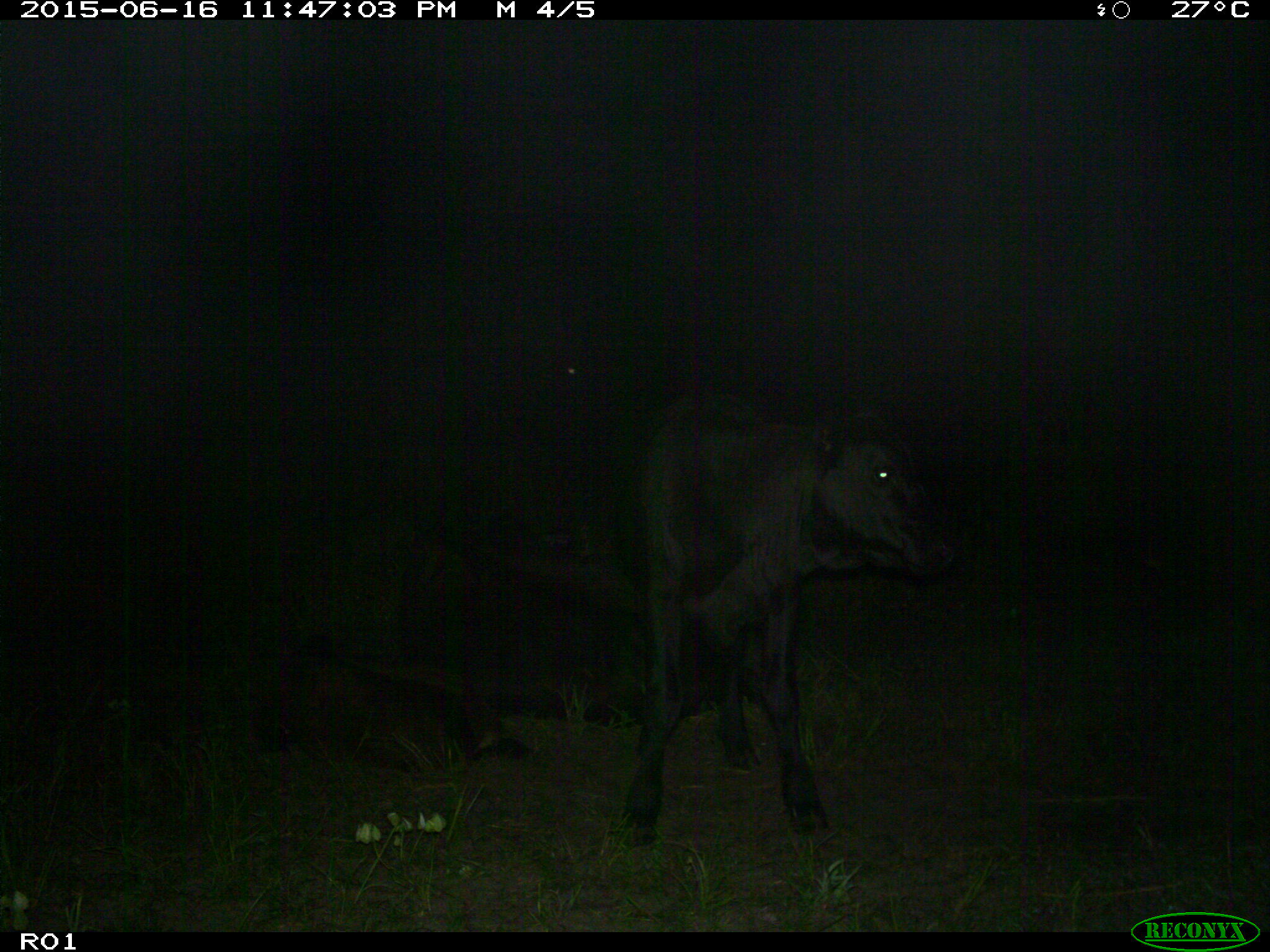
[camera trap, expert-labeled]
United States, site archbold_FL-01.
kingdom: Animalia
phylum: Chordata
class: Mammalia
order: Artiodactyla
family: Bovidae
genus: Bos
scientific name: Bos taurus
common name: domestic cow